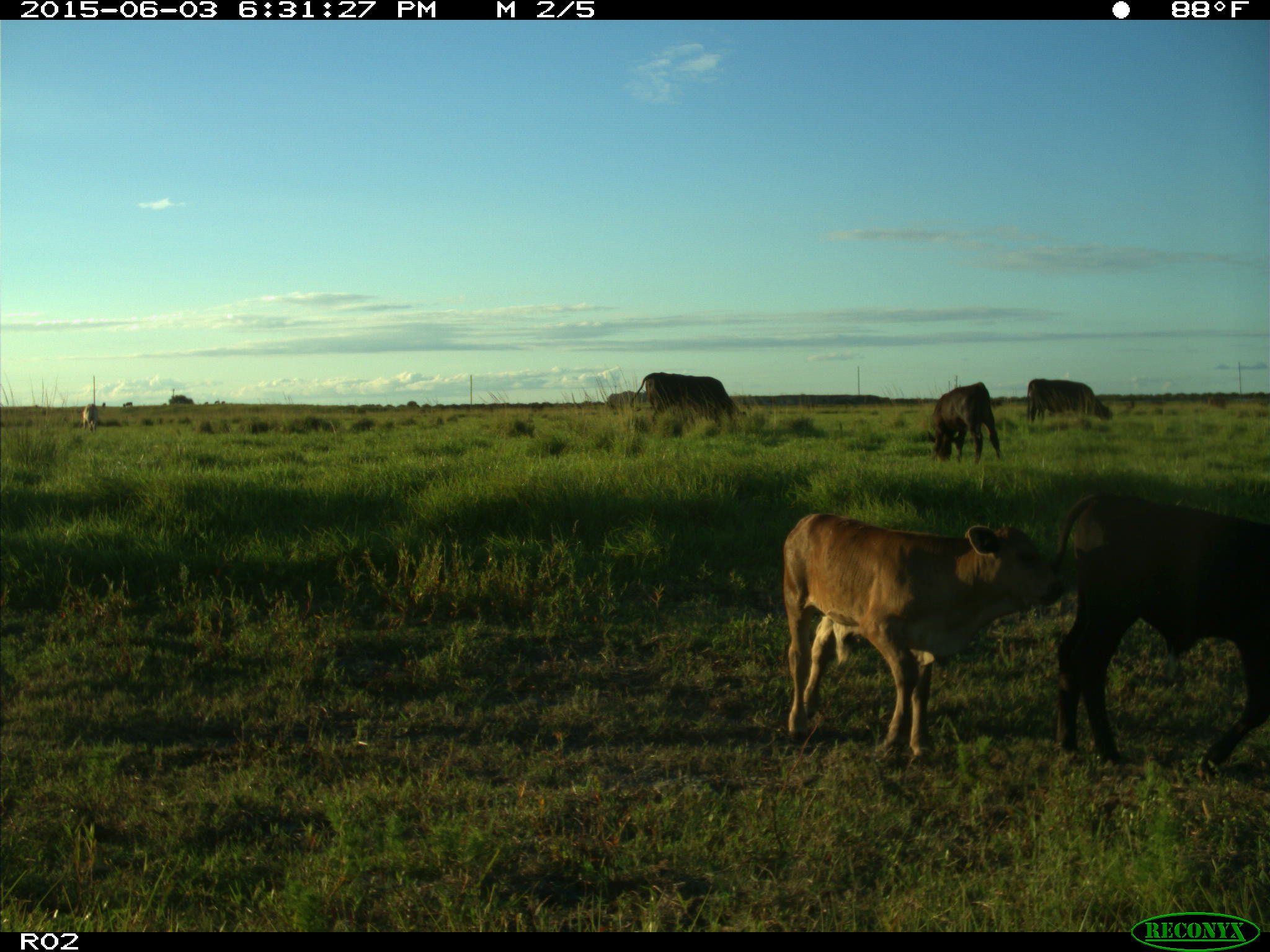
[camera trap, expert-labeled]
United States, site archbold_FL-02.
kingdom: Animalia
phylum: Chordata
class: Mammalia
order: Artiodactyla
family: Bovidae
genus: Bos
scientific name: Bos taurus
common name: domestic cow